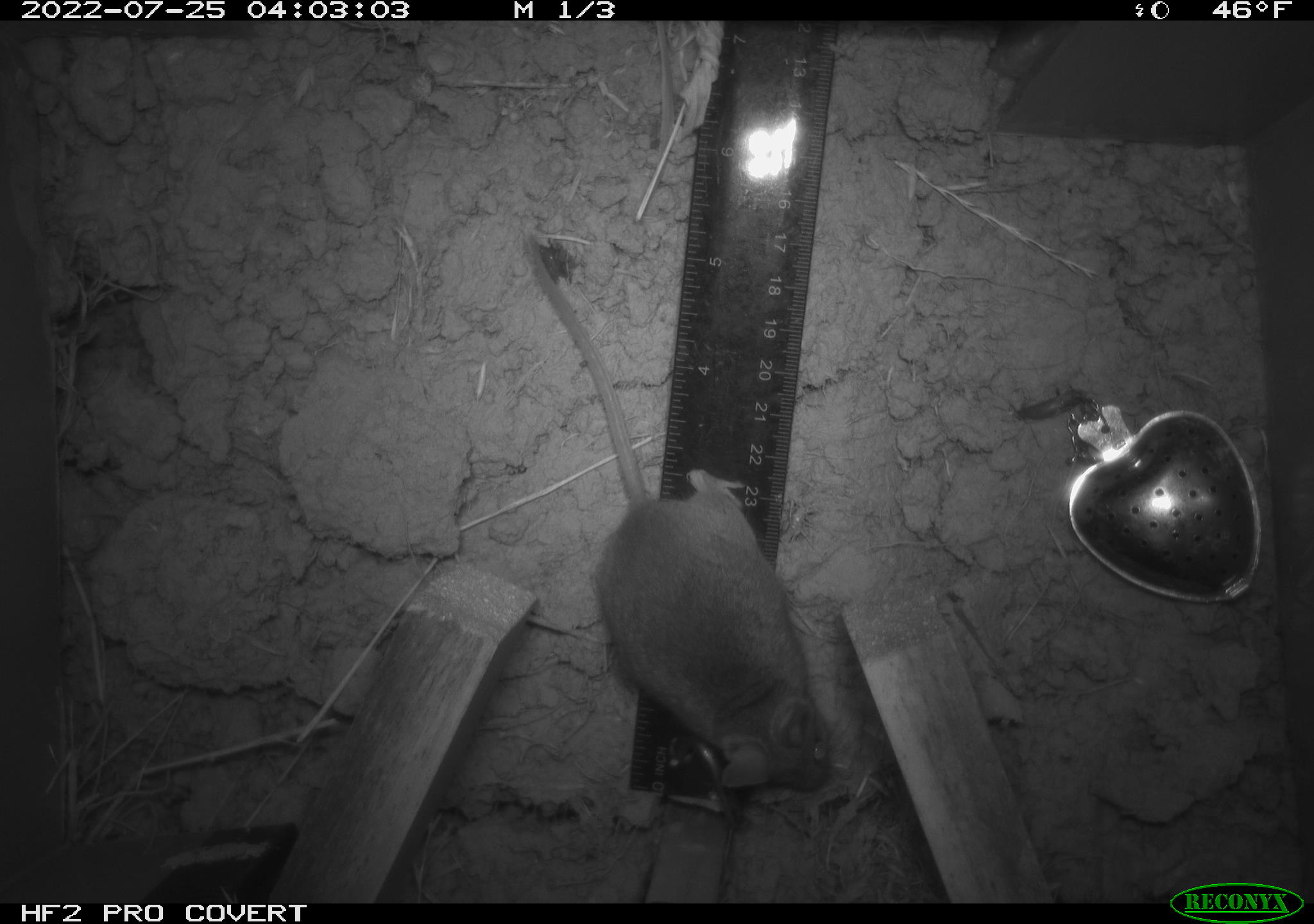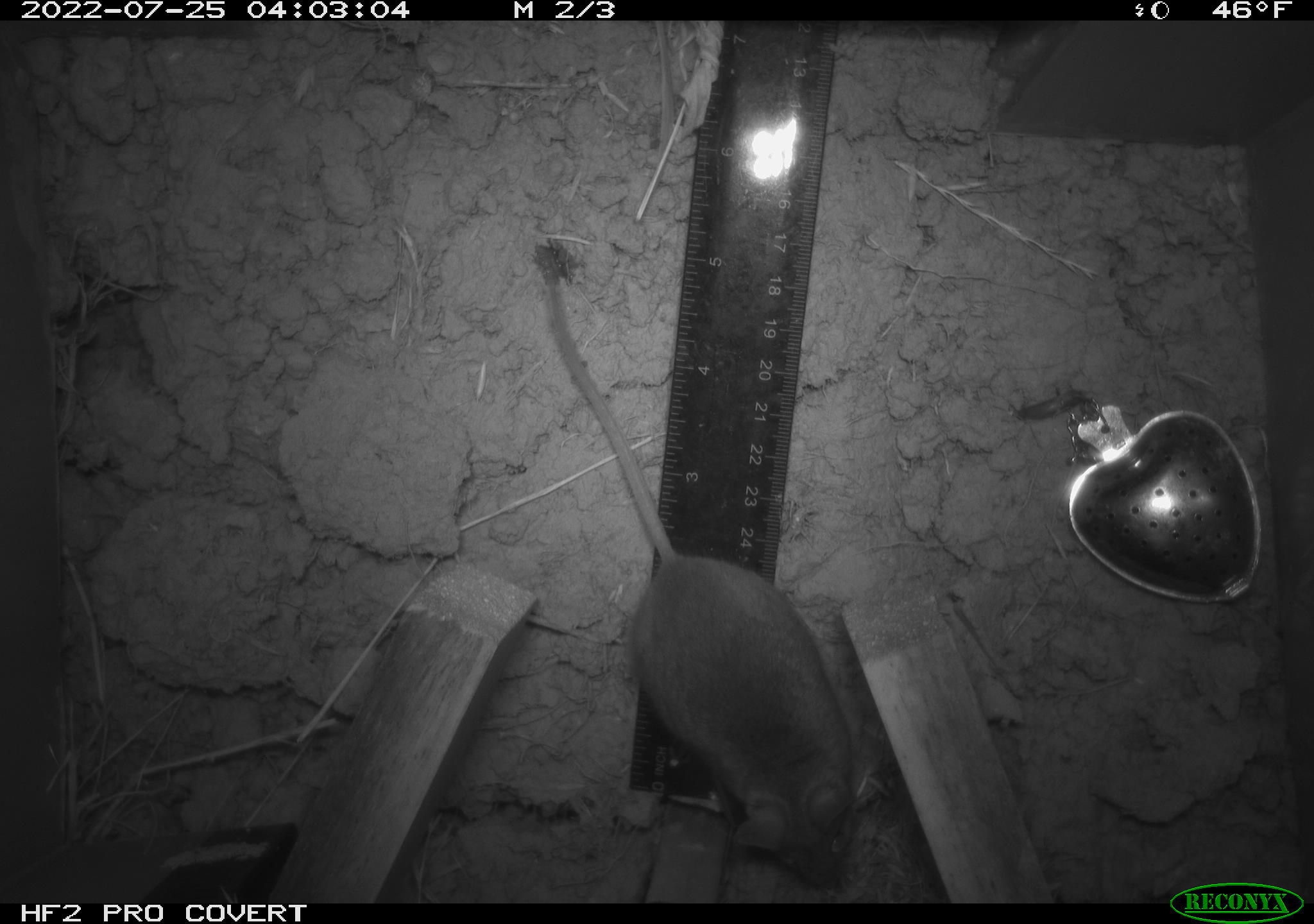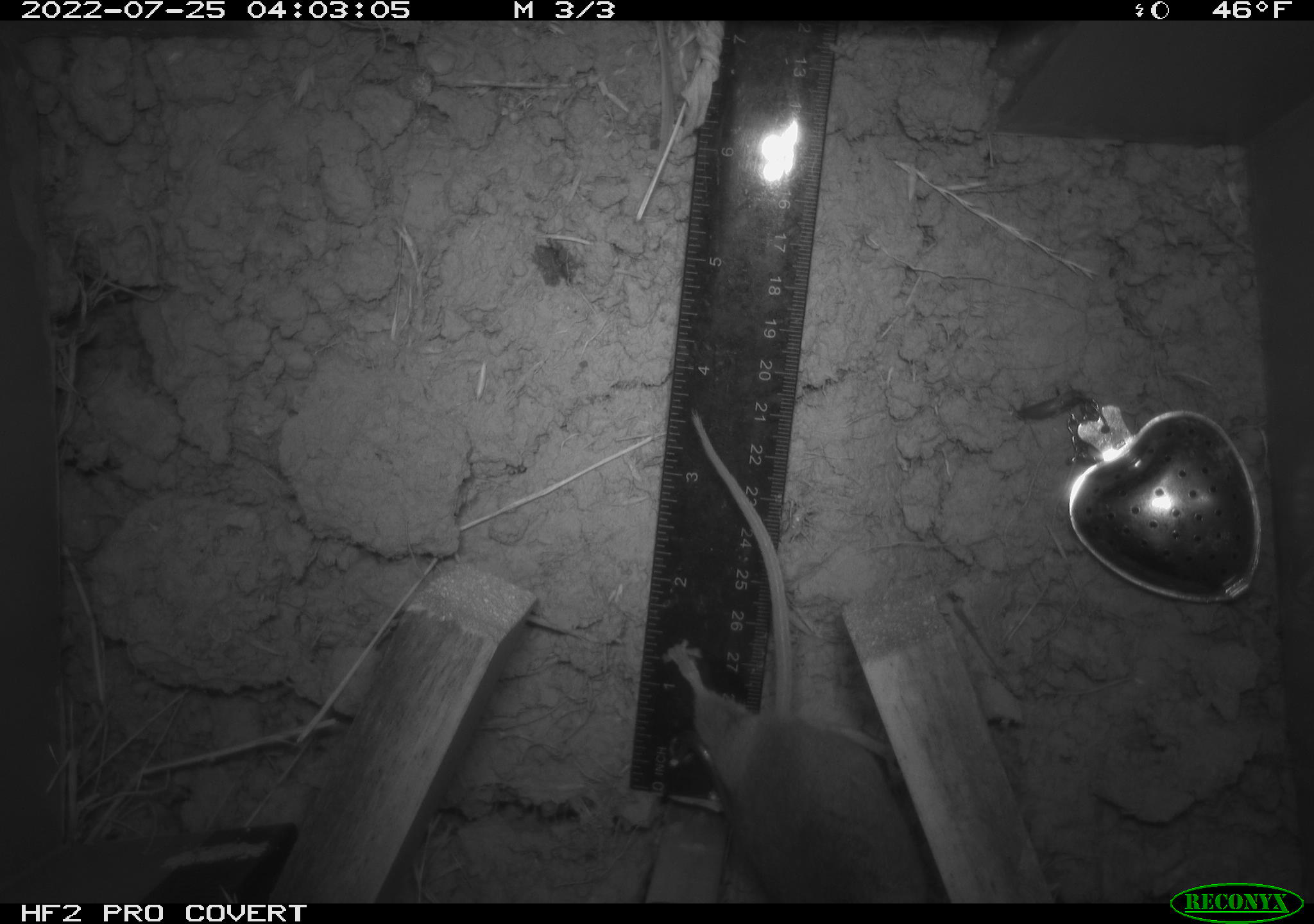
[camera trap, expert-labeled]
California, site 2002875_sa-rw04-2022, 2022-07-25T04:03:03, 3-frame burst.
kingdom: Animalia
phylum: Chordata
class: Mammalia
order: Rodentia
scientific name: Rodentia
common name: mouse species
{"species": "mouse species (Rodentia)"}